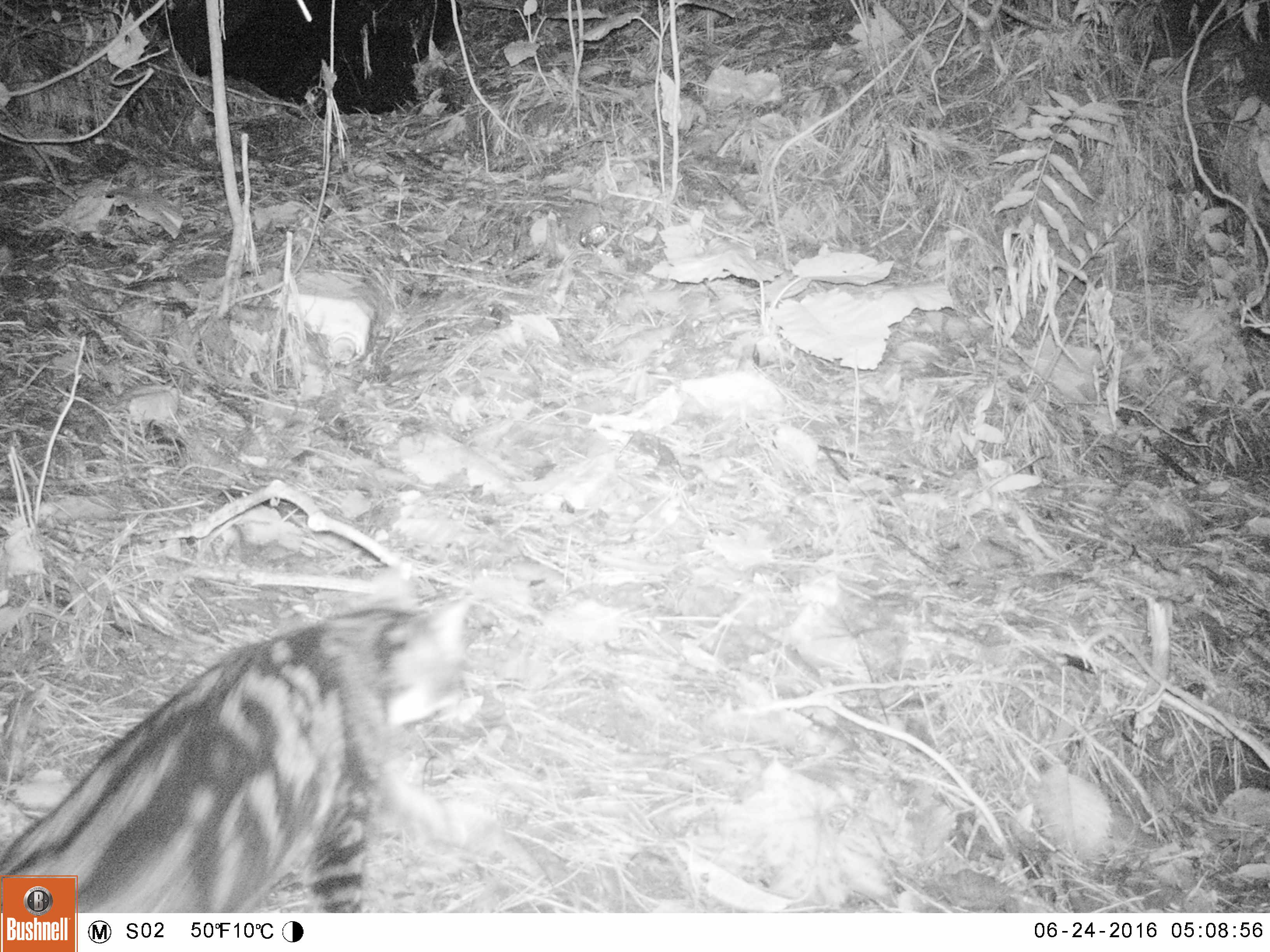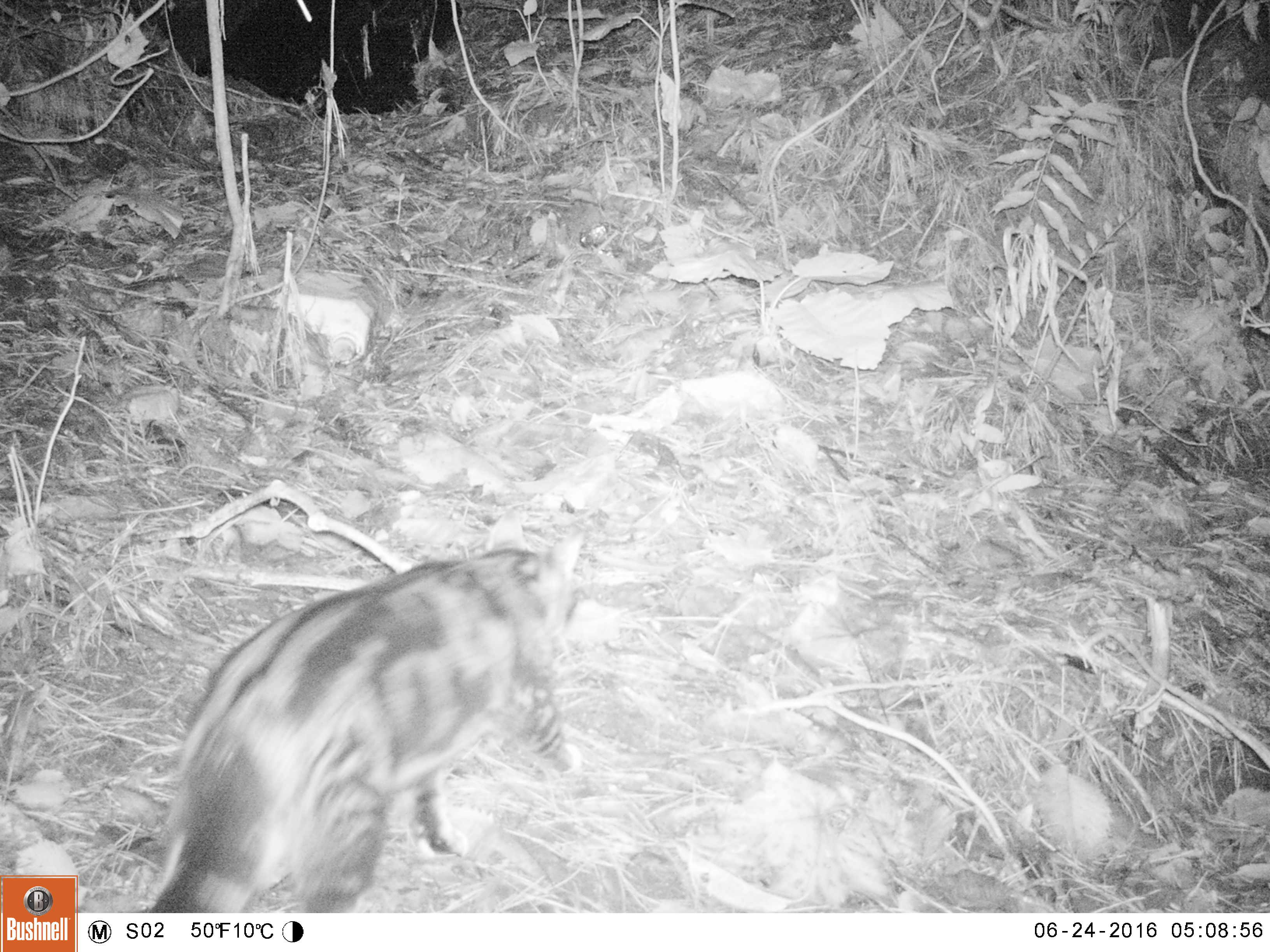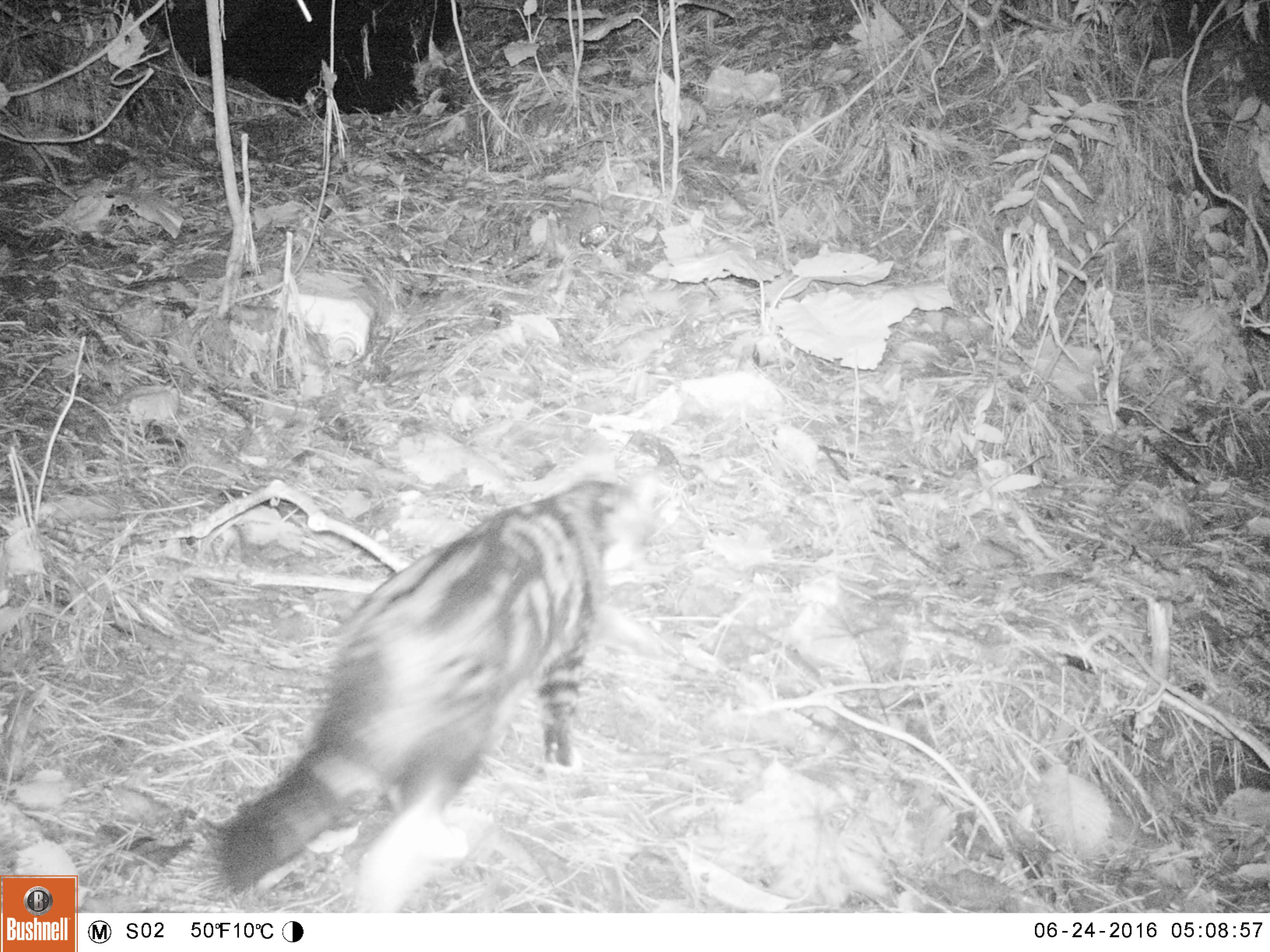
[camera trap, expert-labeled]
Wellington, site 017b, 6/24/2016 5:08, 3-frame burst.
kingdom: Animalia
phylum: Chordata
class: Mammalia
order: Carnivora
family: Felidae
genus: Felis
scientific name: Felis catus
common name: cat